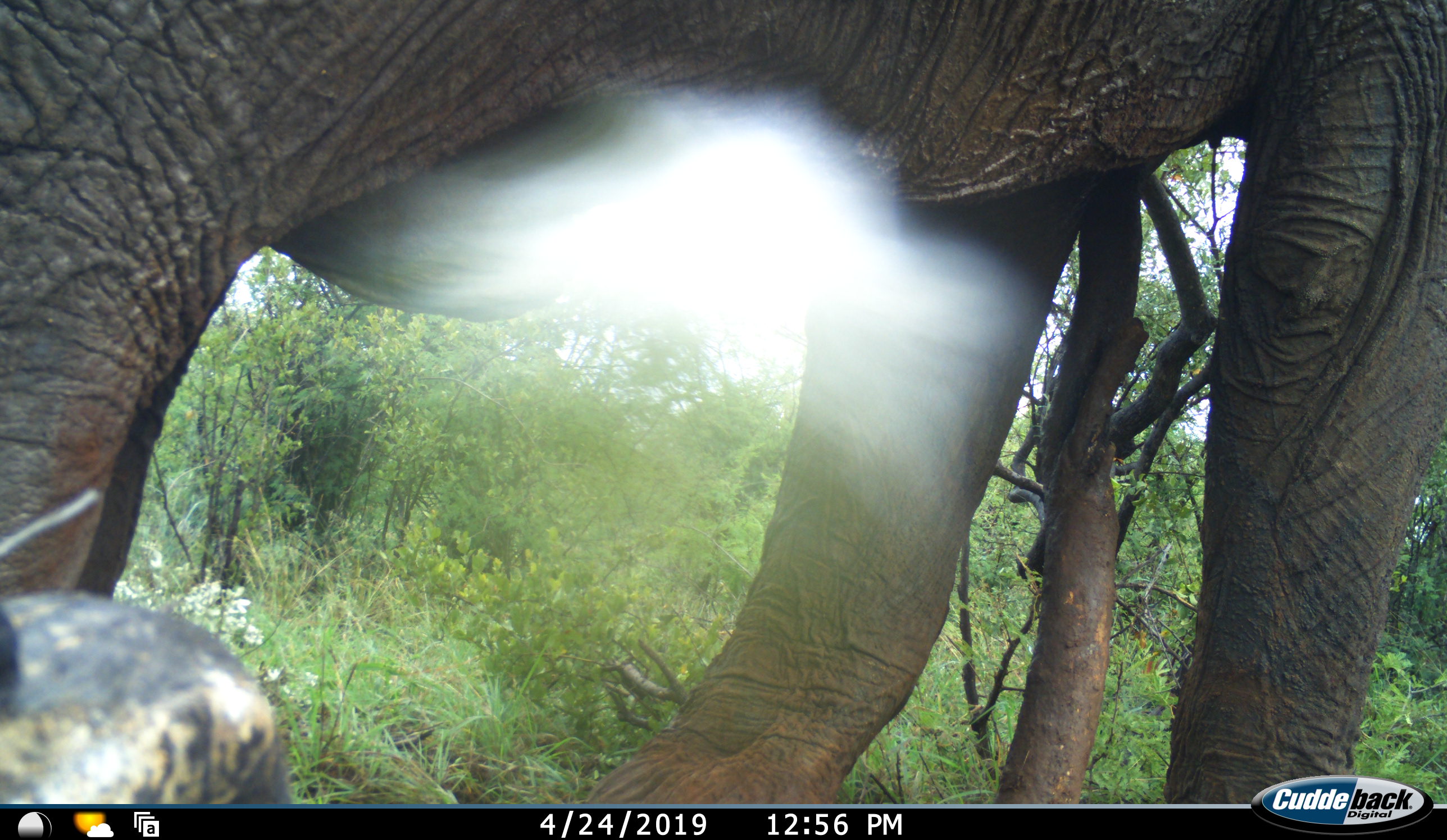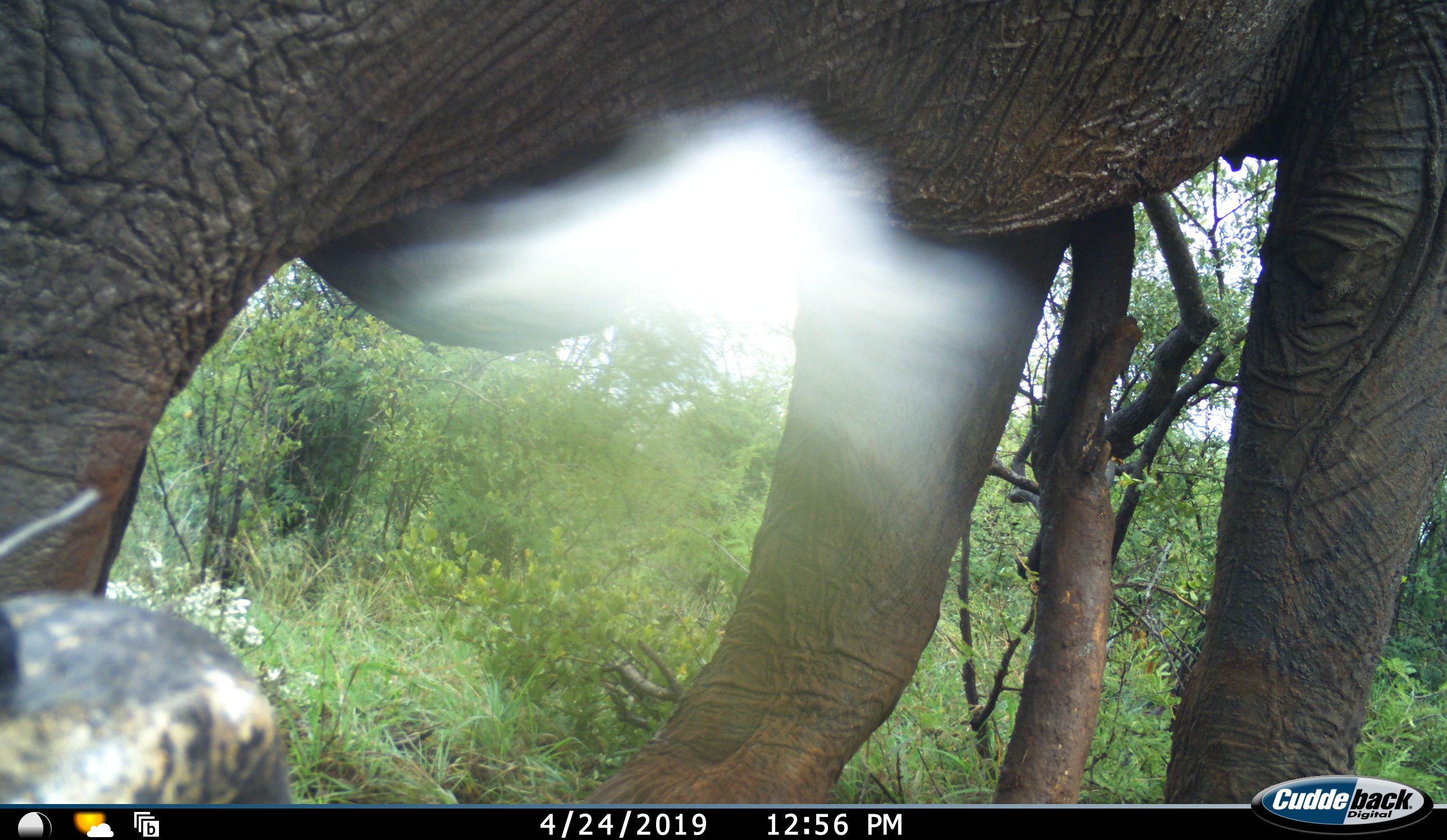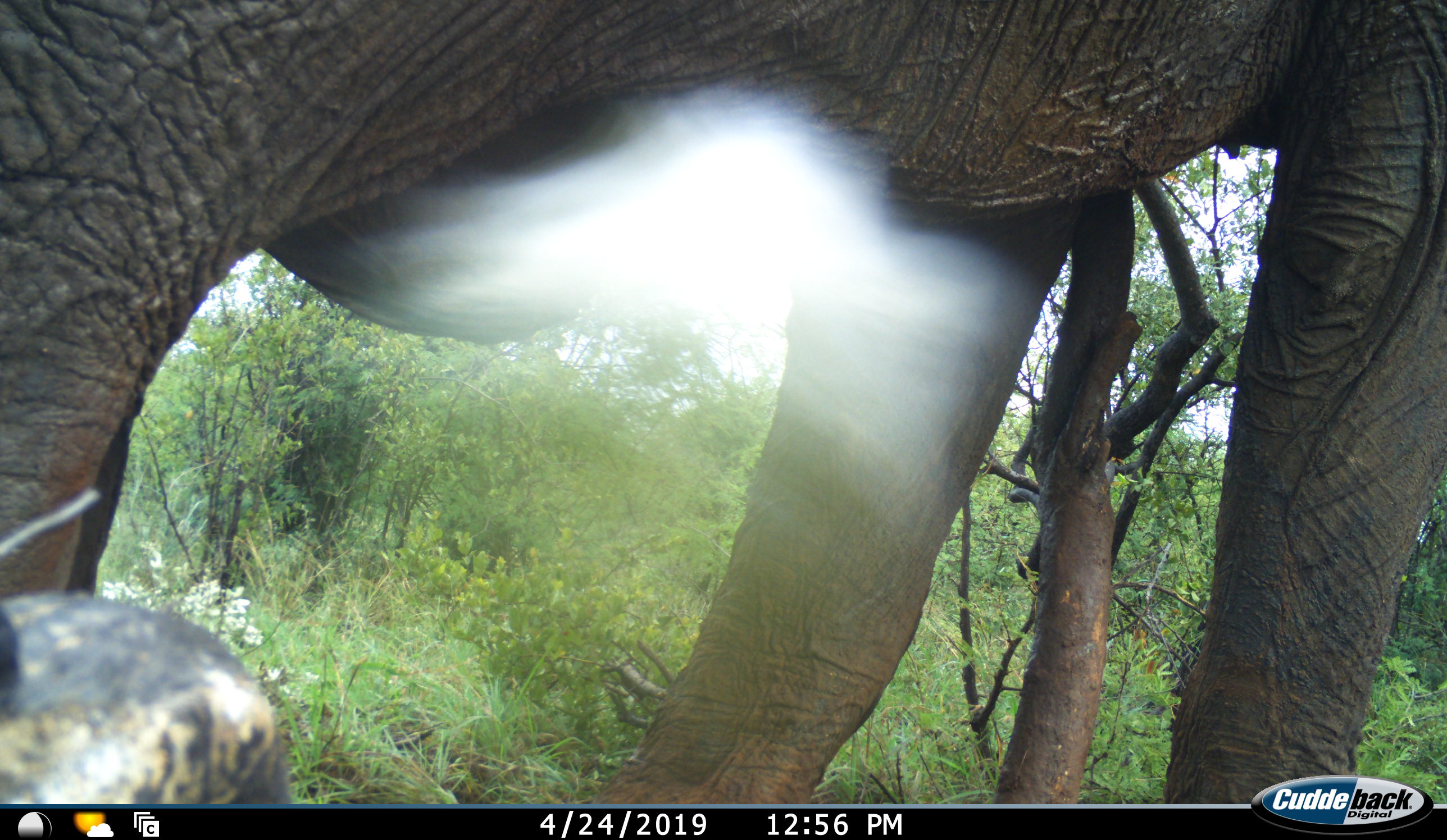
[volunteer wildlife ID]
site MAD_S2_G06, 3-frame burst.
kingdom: Animalia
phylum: Chordata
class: Mammalia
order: Proboscidea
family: Elephantidae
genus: Loxodonta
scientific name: Loxodonta africana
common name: african bush elephant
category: elephant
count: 1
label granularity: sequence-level